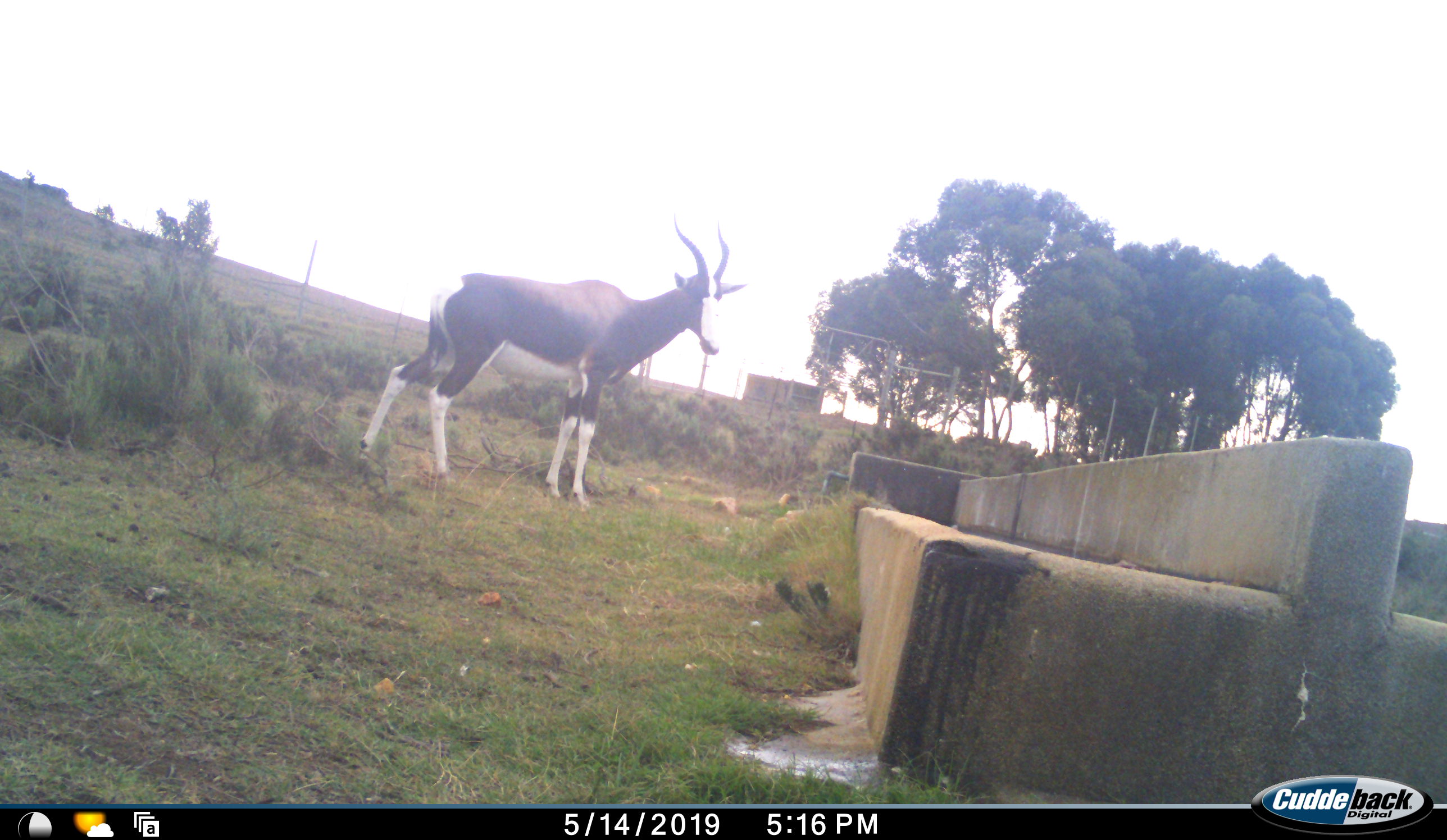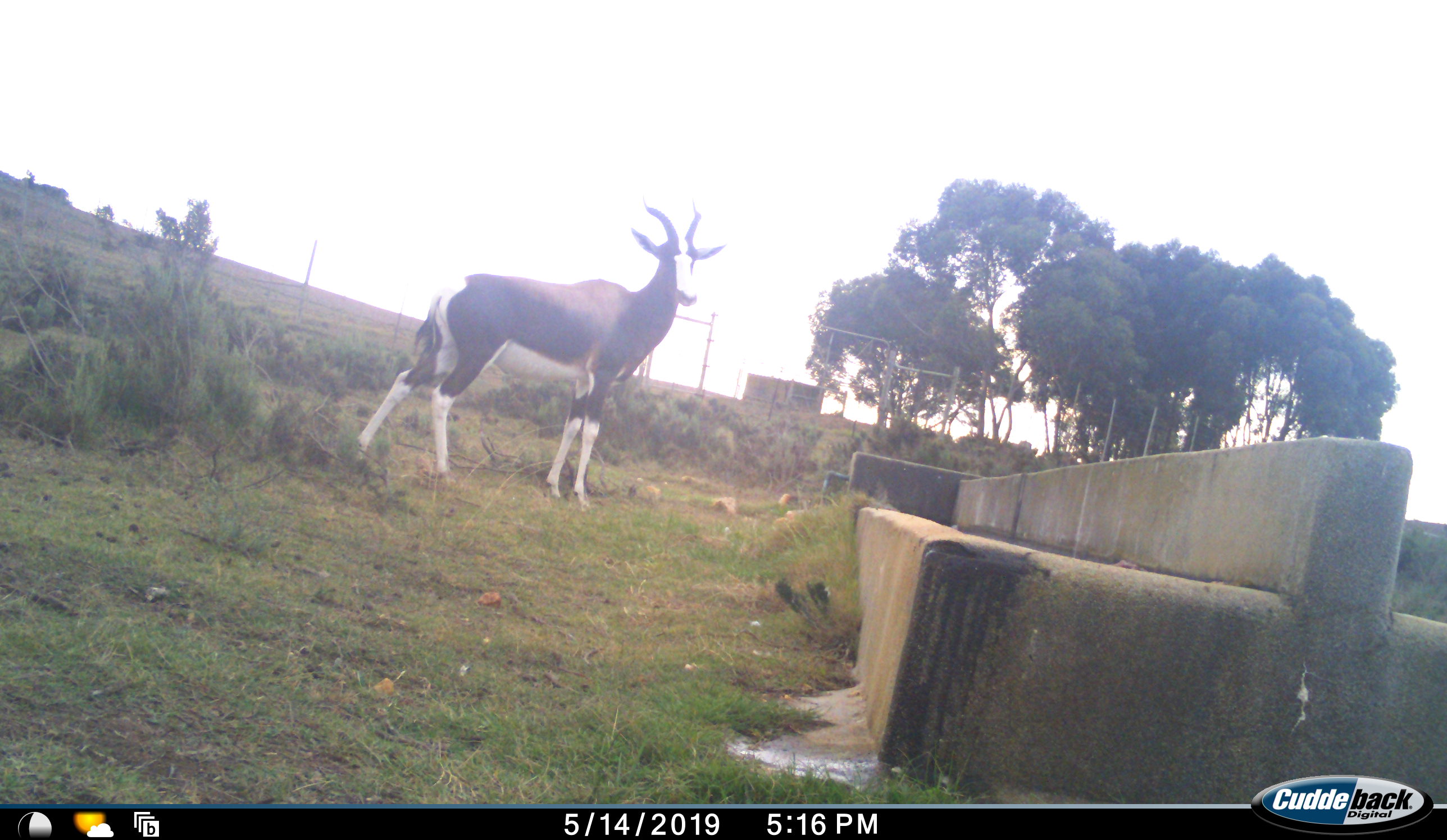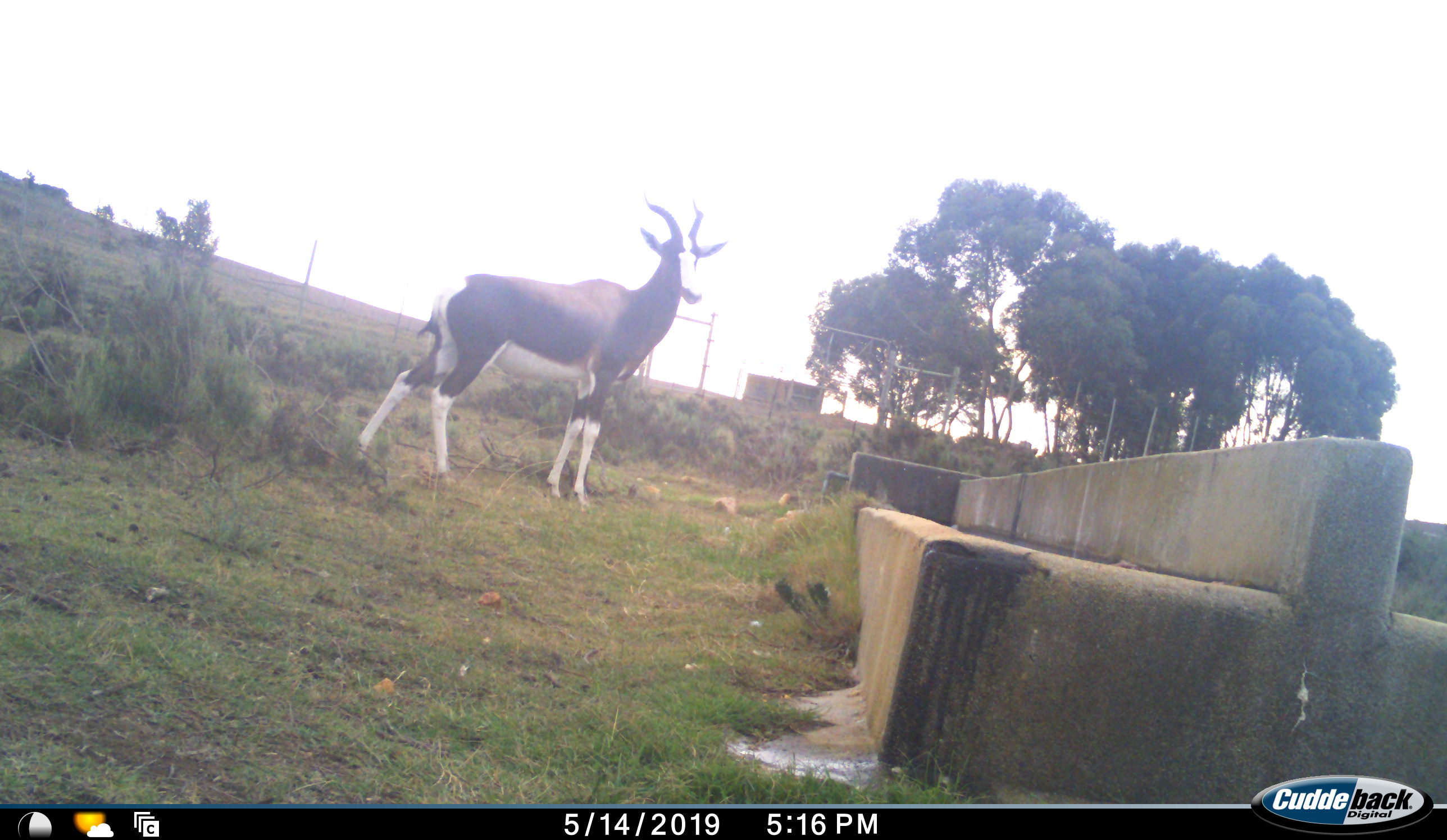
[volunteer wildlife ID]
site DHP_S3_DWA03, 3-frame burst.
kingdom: Animalia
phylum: Chordata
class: Mammalia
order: Artiodactyla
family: Bovidae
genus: Damaliscus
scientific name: Damaliscus pygargus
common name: bontebok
Bontebok (Damaliscus pygargus), count 1. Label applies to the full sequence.